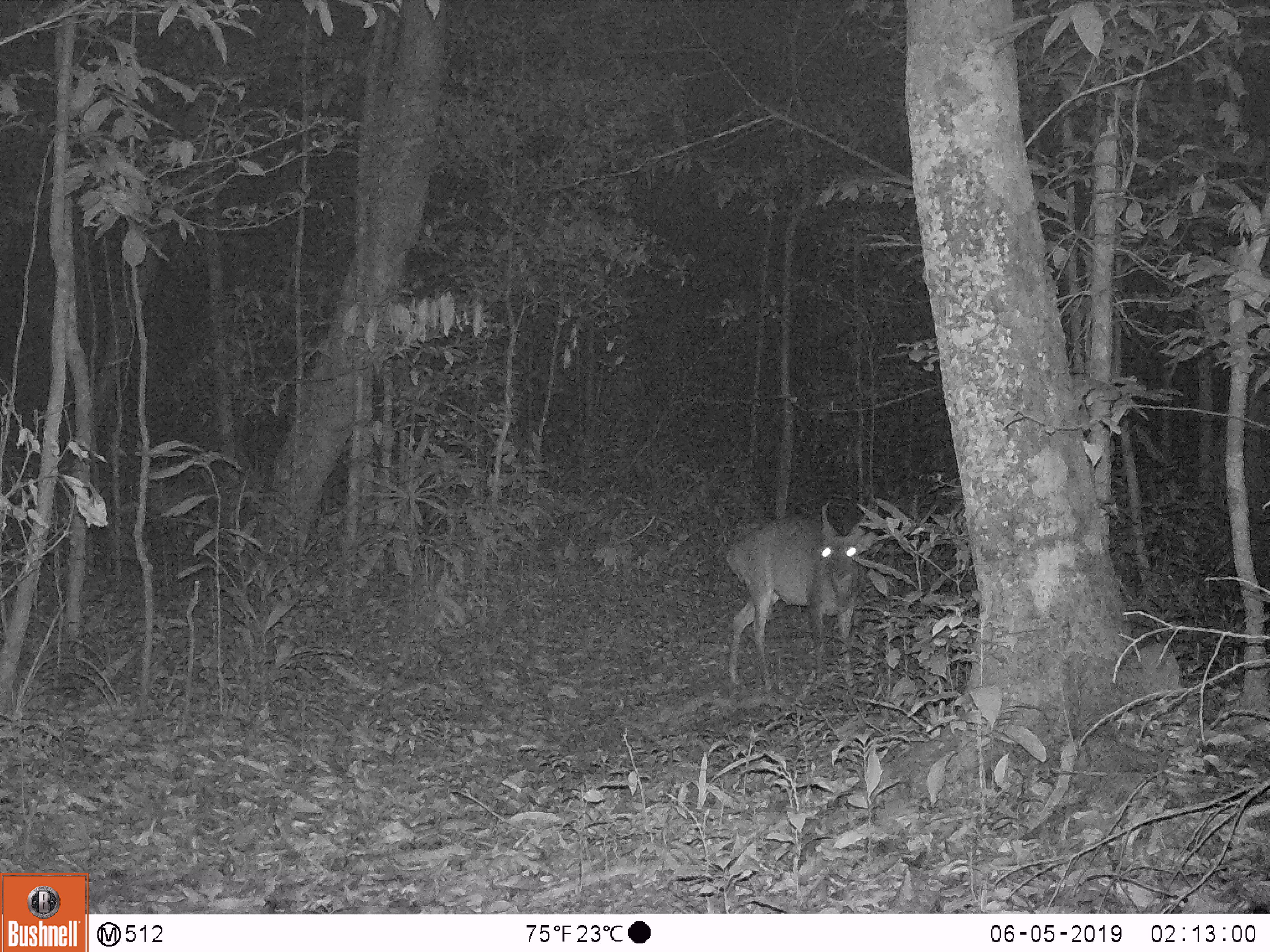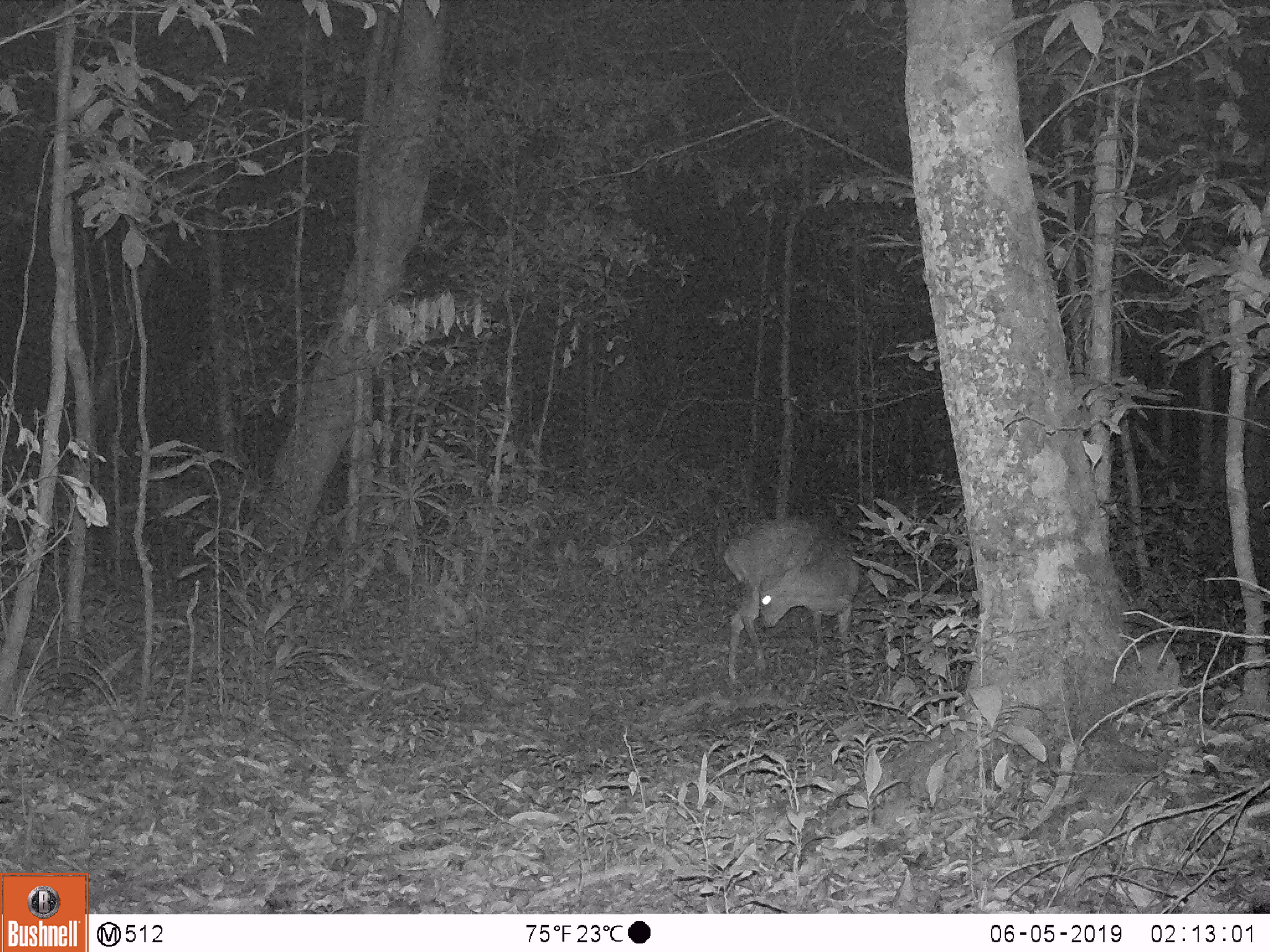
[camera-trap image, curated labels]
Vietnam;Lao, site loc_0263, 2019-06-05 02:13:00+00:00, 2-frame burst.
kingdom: Animalia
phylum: Chordata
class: Mammalia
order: Artiodactyla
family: Cervidae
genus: Muntiacus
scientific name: Muntiacus vuquangensis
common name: large-antlered muntjac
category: large antlered muntjac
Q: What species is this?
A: Large antlered muntjac (large-antlered muntjac) (Muntiacus vuquangensis).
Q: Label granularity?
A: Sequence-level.